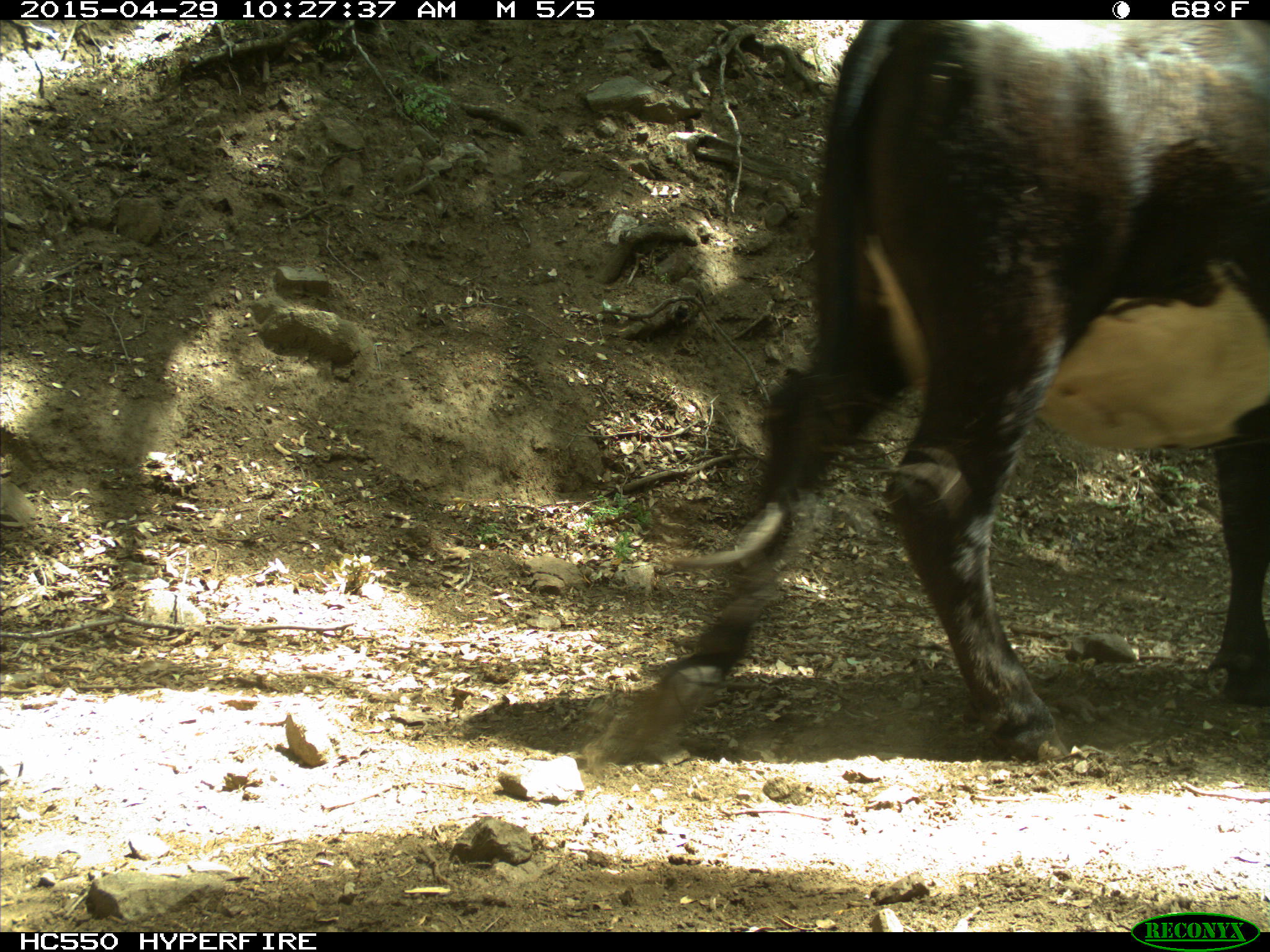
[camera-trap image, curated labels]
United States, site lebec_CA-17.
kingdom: Animalia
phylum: Chordata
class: Mammalia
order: Artiodactyla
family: Bovidae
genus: Bos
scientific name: Bos taurus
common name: domestic cow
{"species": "Bos taurus (domestic cow)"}